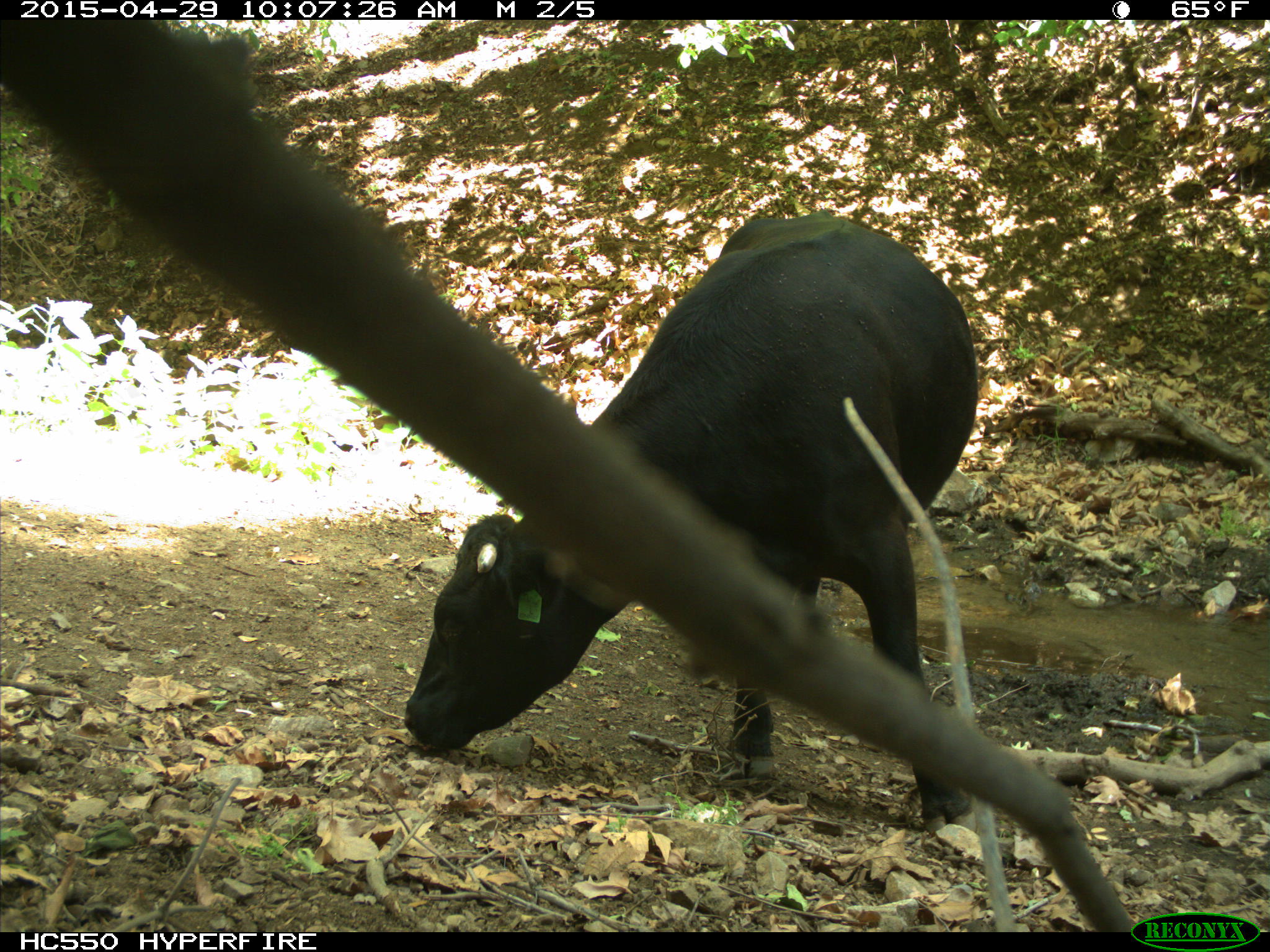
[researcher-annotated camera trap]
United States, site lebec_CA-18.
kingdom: Animalia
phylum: Chordata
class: Mammalia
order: Artiodactyla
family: Bovidae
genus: Bos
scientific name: Bos taurus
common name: domestic cow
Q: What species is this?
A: Bos taurus (domestic cow).